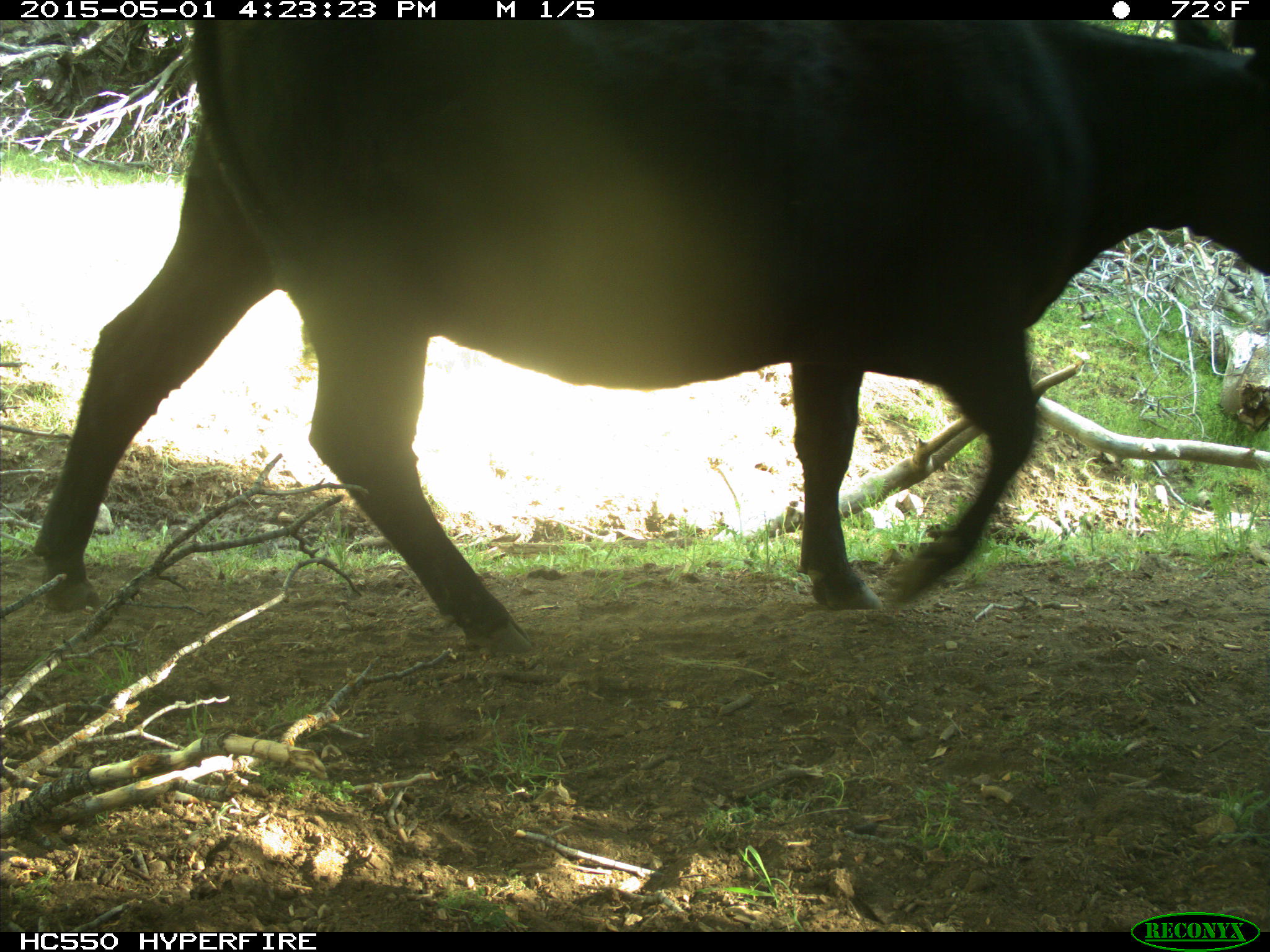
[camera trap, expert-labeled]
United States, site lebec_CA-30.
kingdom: Animalia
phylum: Chordata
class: Mammalia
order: Artiodactyla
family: Bovidae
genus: Bos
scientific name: Bos taurus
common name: domestic cow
Bos taurus (domestic cow).